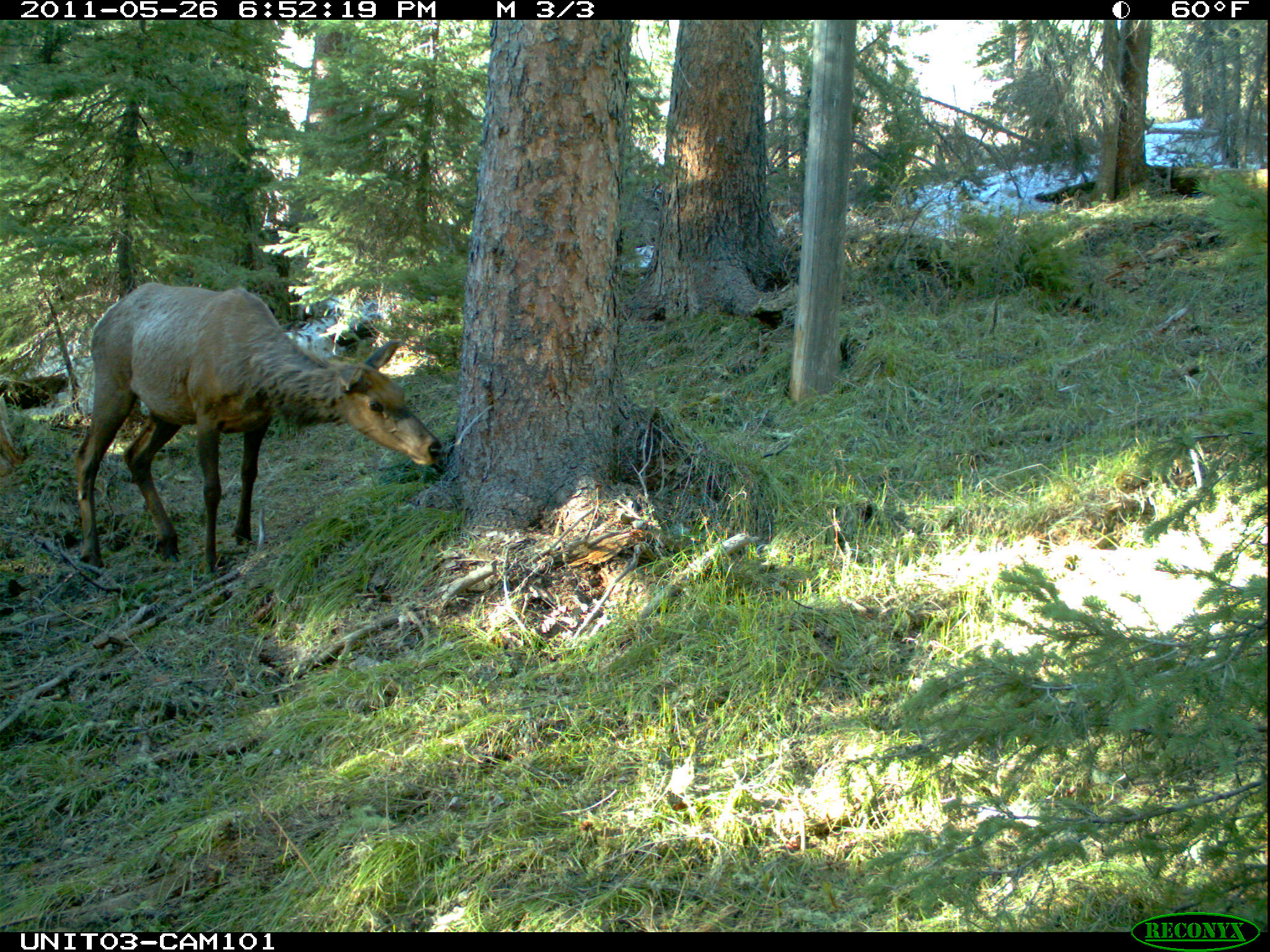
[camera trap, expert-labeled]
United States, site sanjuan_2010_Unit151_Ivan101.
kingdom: Animalia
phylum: Chordata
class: Mammalia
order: Artiodactyla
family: Cervidae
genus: Cervus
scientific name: Cervus elaphus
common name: red deer